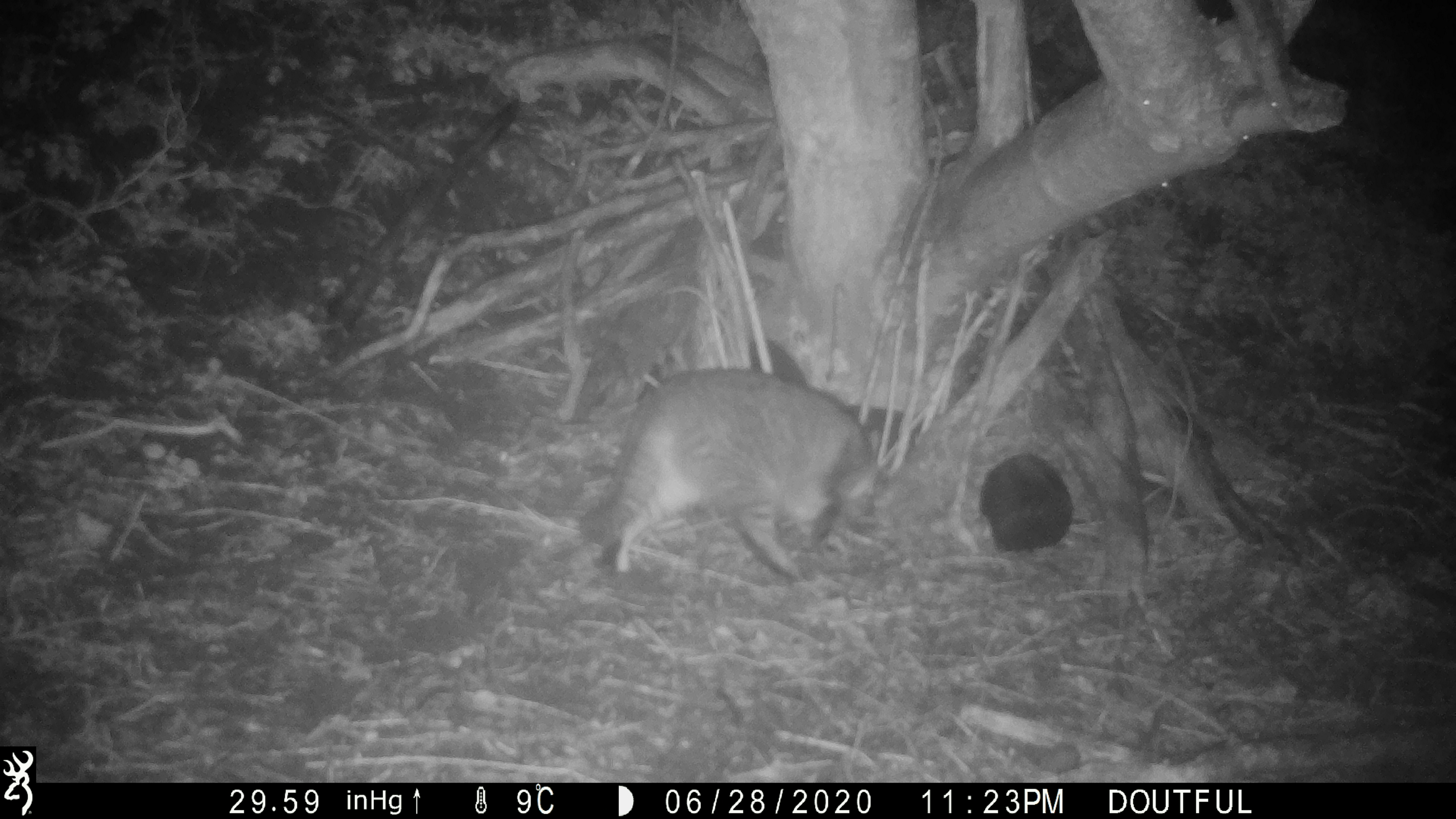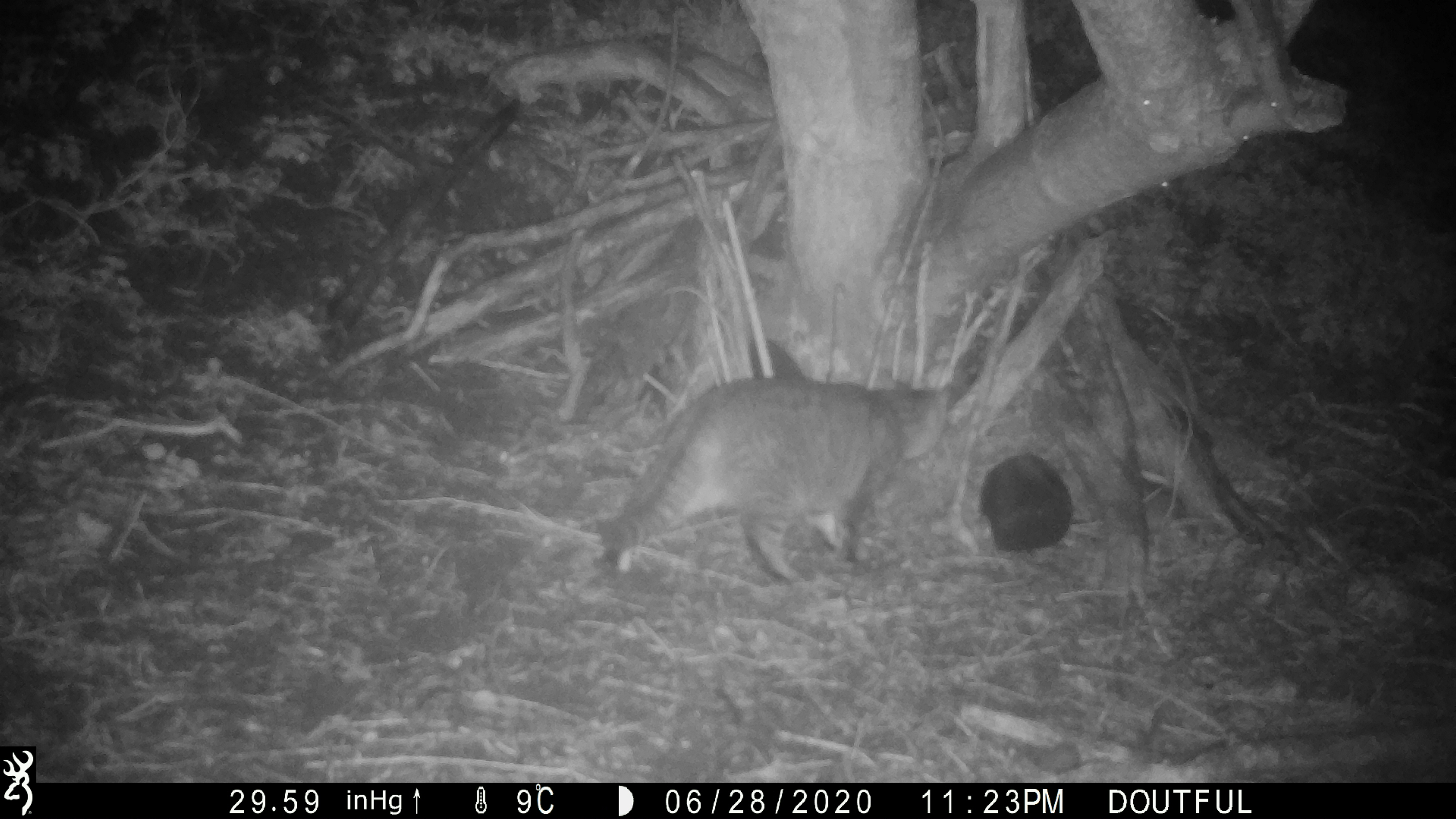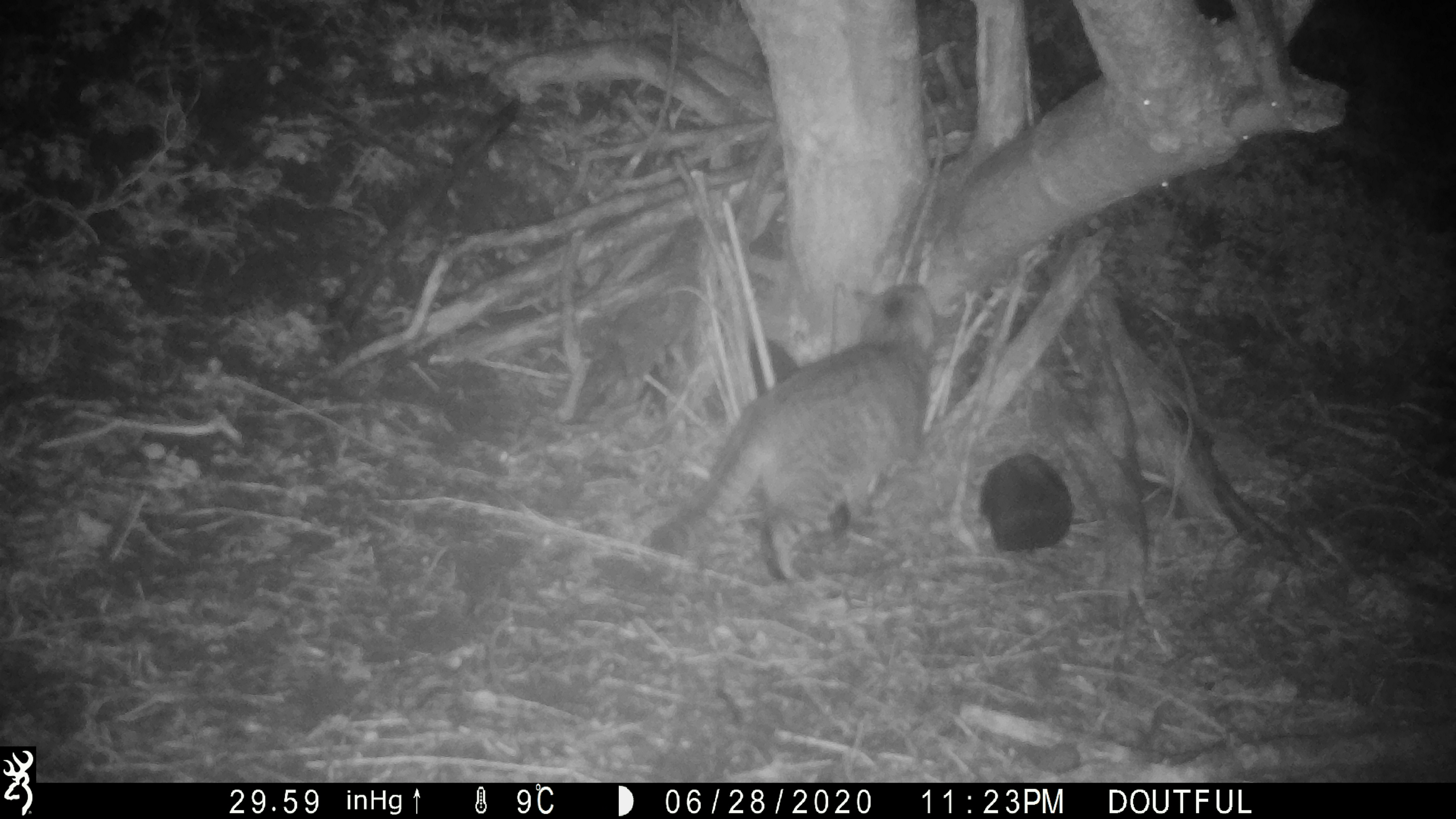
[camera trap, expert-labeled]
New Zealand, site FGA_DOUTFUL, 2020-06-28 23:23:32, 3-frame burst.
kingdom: Animalia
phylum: Chordata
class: Mammalia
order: Carnivora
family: Felidae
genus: Felis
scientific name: Felis catus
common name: domestic cat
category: cat